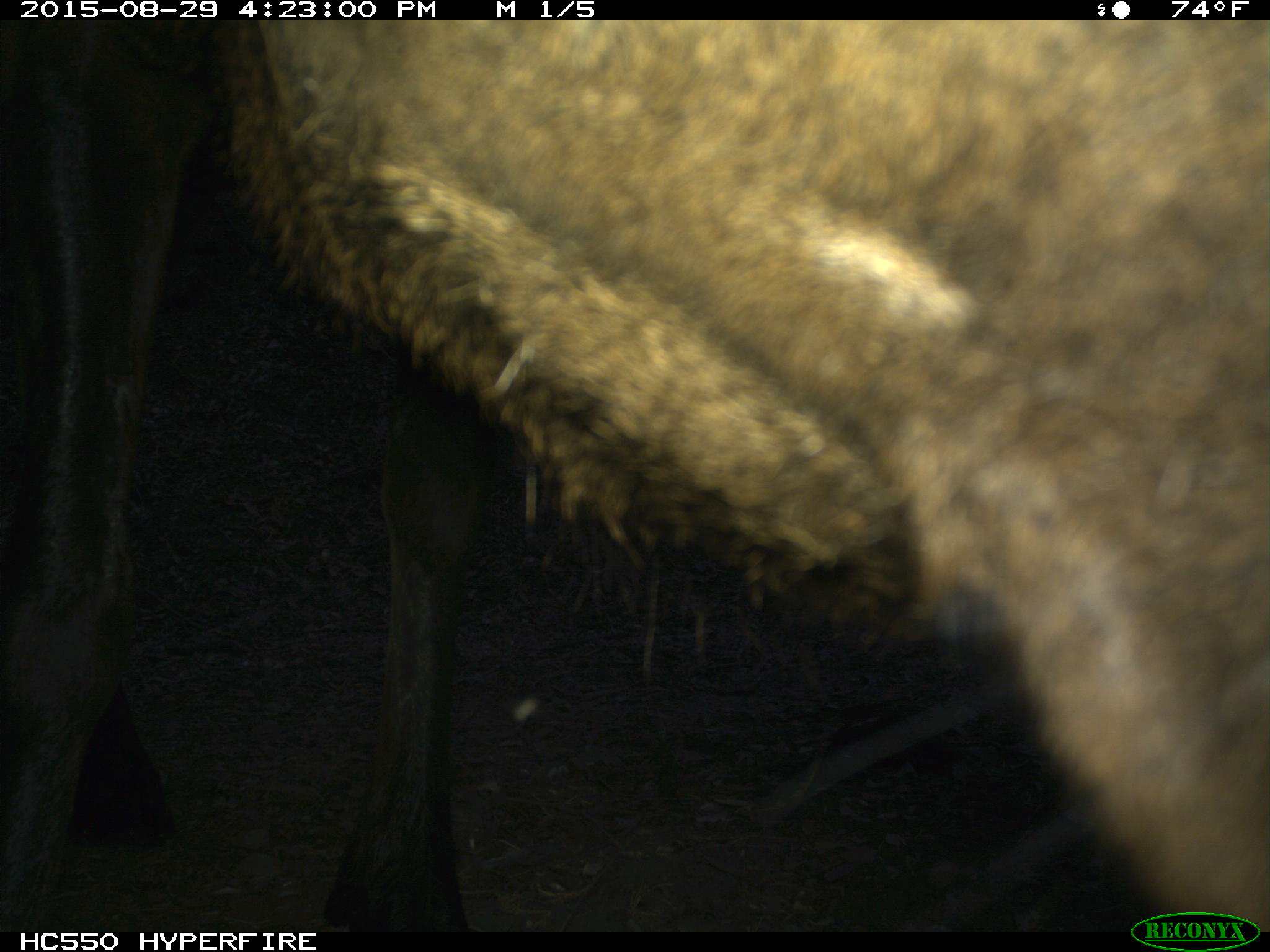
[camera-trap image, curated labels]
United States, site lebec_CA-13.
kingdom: Animalia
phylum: Chordata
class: Mammalia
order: Artiodactyla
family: Cervidae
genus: Cervus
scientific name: Cervus canadensis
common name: elk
Cervus canadensis (elk).